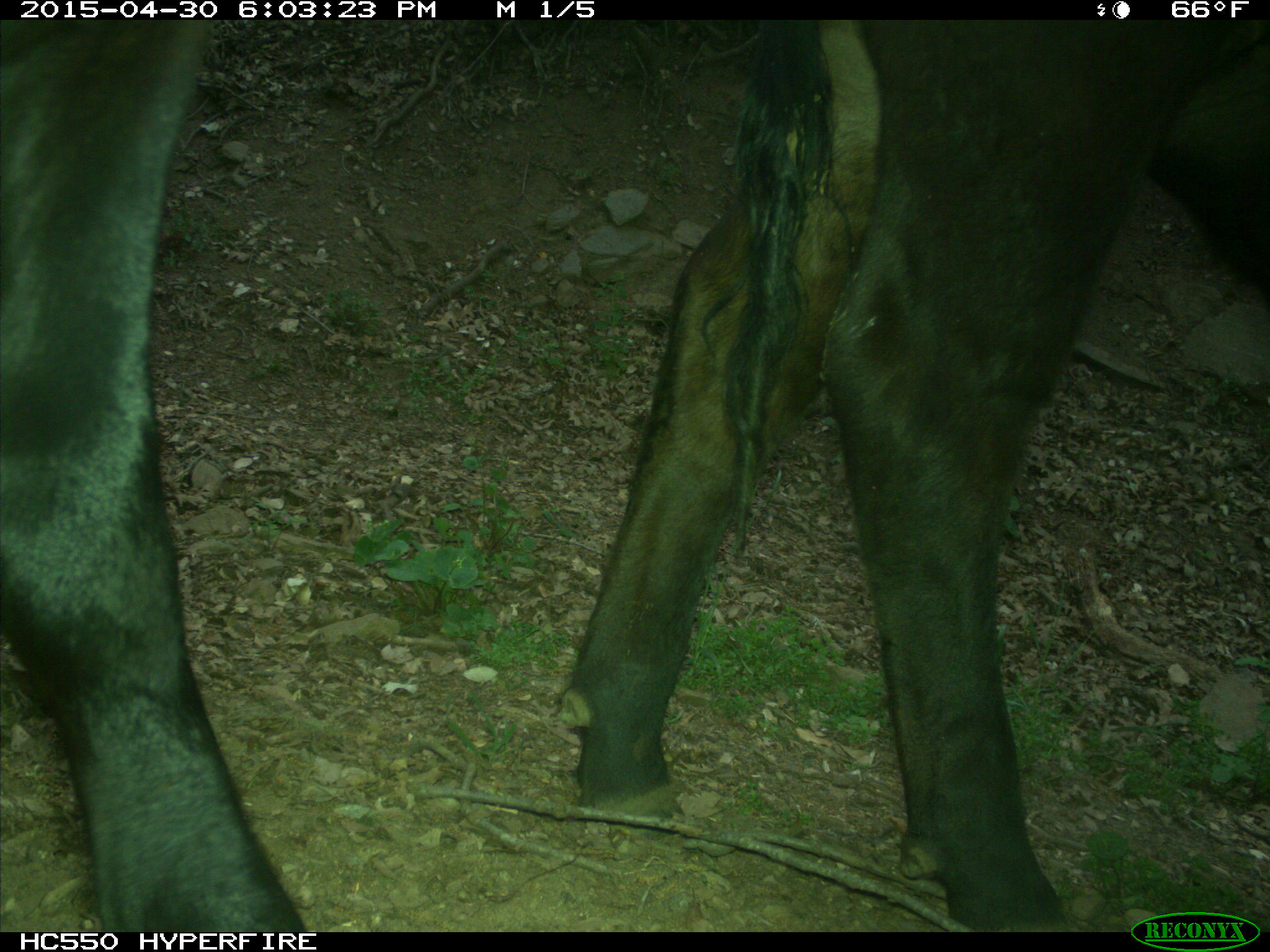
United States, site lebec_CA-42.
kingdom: Animalia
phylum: Chordata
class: Mammalia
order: Artiodactyla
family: Bovidae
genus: Bos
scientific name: Bos taurus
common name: domestic cow